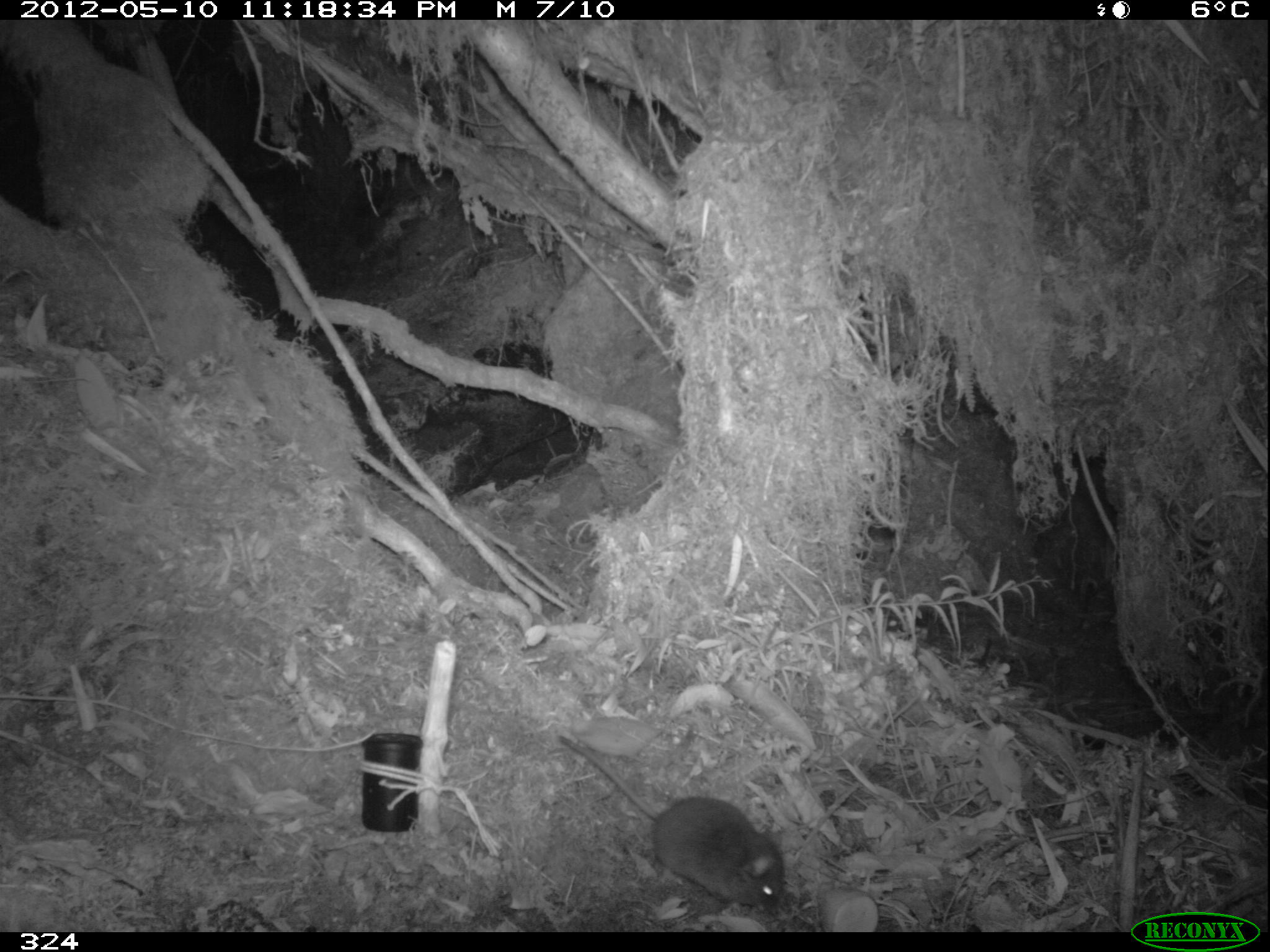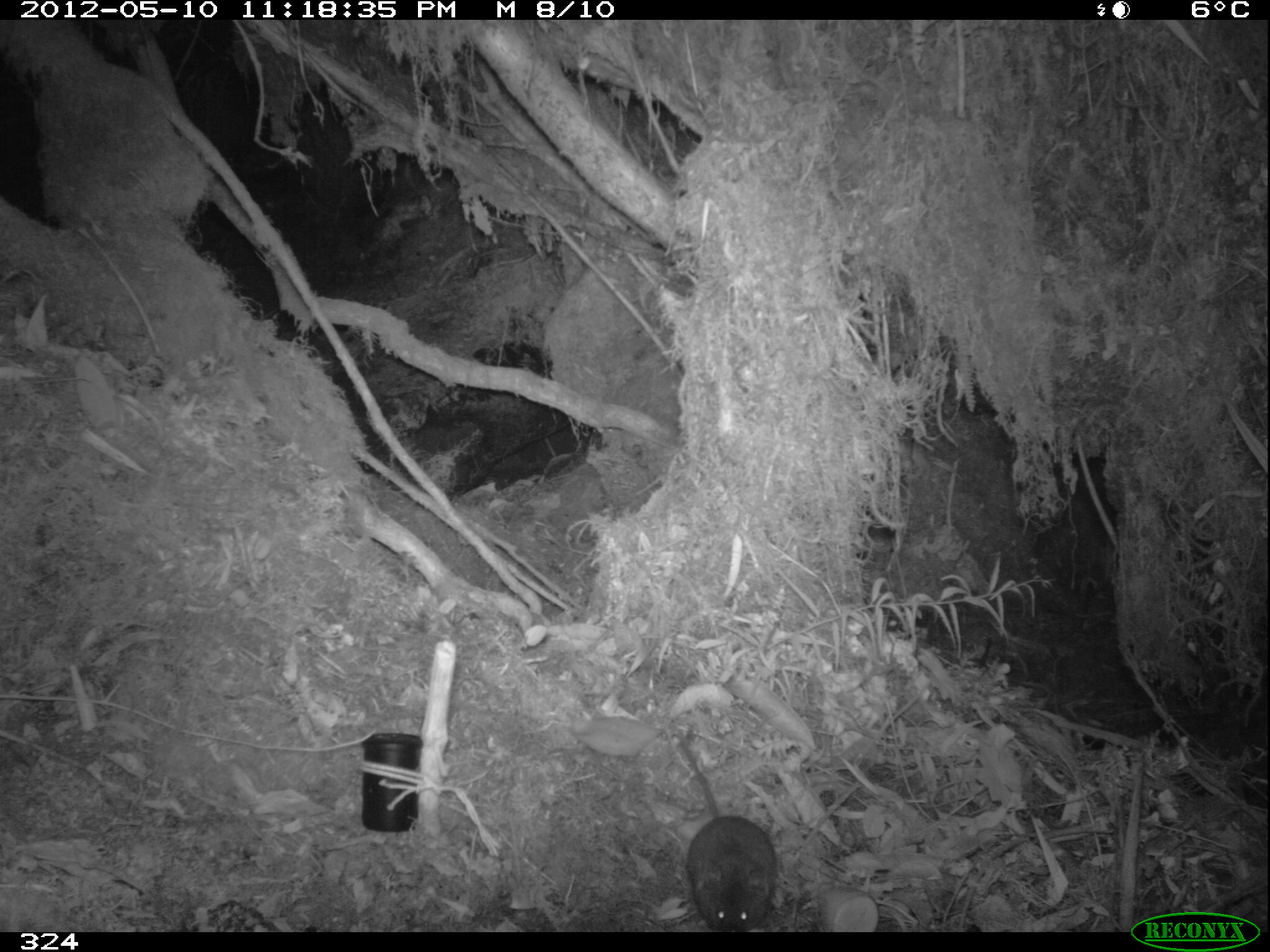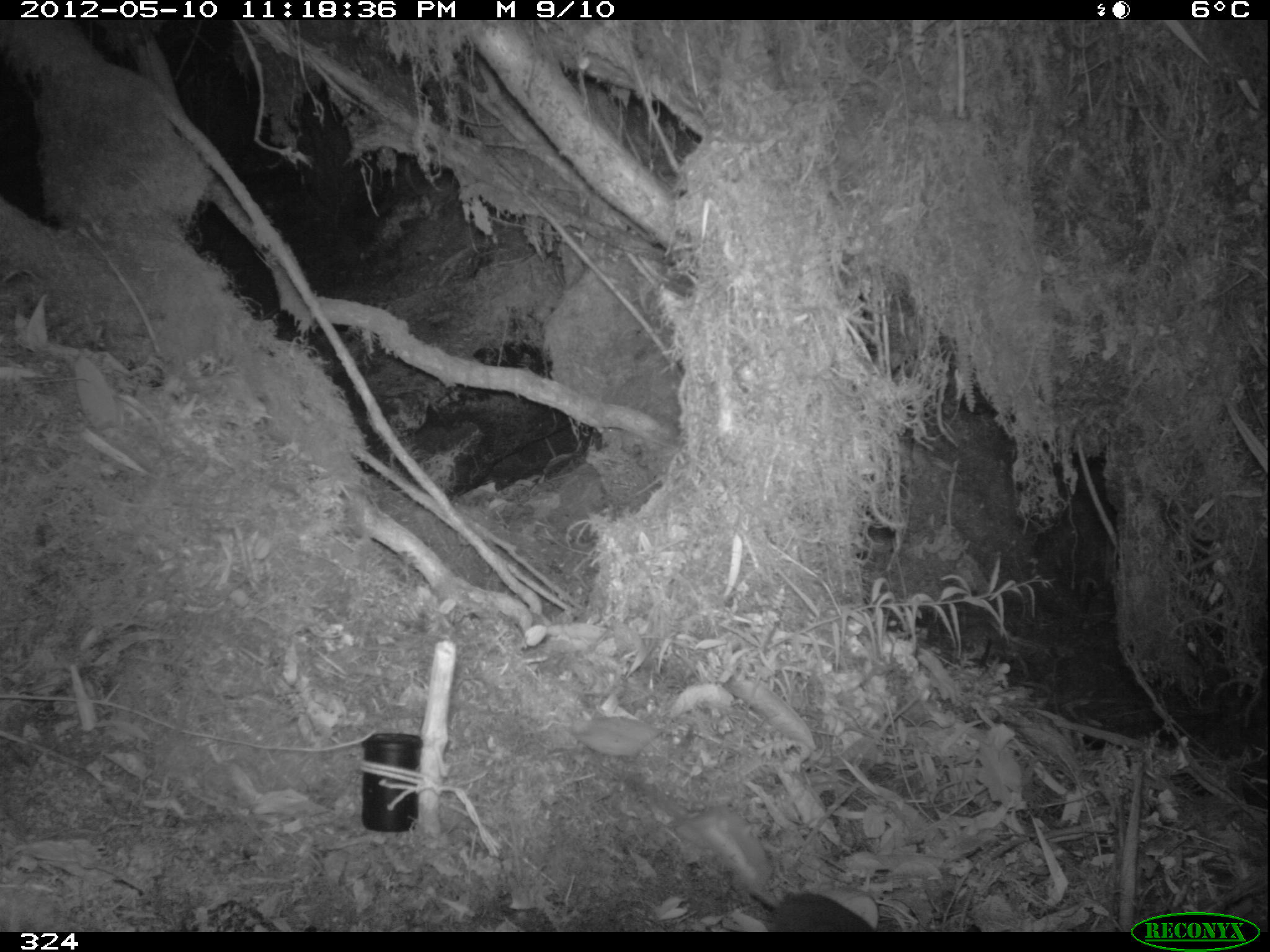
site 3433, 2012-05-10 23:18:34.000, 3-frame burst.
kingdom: Animalia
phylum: Chordata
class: Mammalia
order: Rodentia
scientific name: Rodentia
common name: rodents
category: unknown rodent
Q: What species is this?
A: Unknown rodent (rodents) (Rodentia).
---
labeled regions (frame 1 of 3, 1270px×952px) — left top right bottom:
unknown rodent: 558 732 785 918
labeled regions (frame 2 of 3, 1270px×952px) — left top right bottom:
unknown rodent: 676 733 777 932